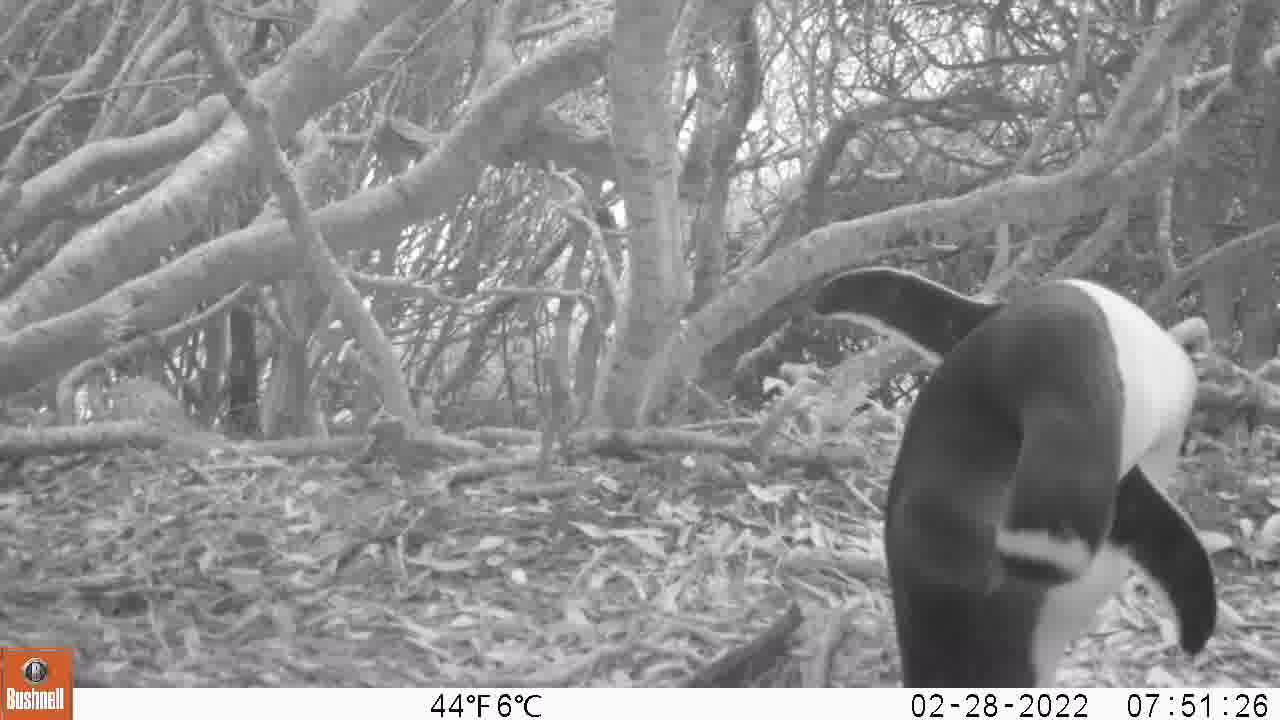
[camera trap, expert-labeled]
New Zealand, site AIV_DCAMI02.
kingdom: Animalia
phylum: Chordata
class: Aves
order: Sphenisciformes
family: Spheniscidae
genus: Megadyptes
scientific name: Megadyptes antipodes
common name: yellow-eyed penguin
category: yellow eyed penguin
Yellow eyed penguin (yellow-eyed penguin) (Megadyptes antipodes).